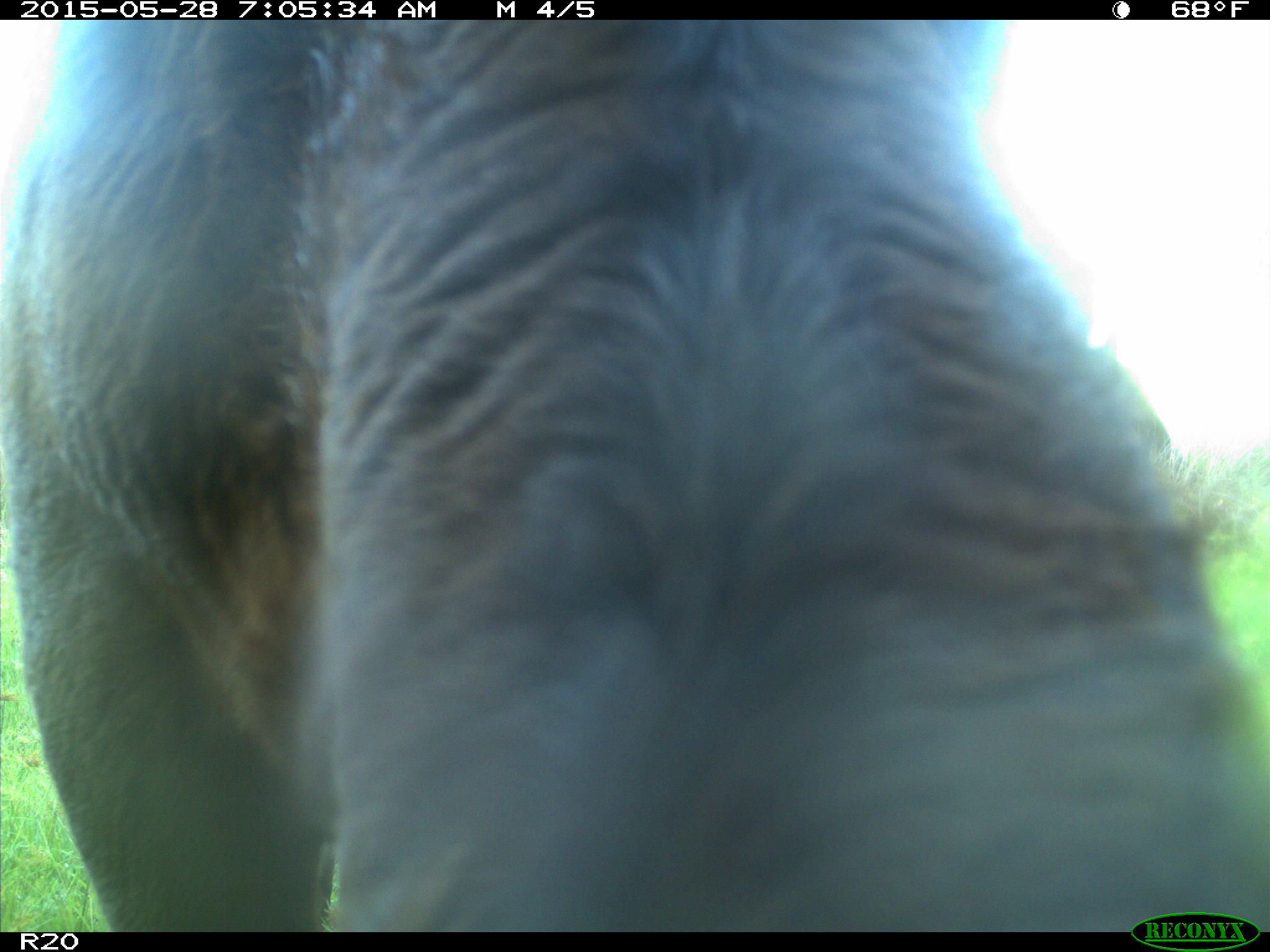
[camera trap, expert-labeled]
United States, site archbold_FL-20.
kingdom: Animalia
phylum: Chordata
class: Mammalia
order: Artiodactyla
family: Bovidae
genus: Bos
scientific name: Bos taurus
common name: domestic cow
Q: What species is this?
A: Bos taurus (domestic cow).